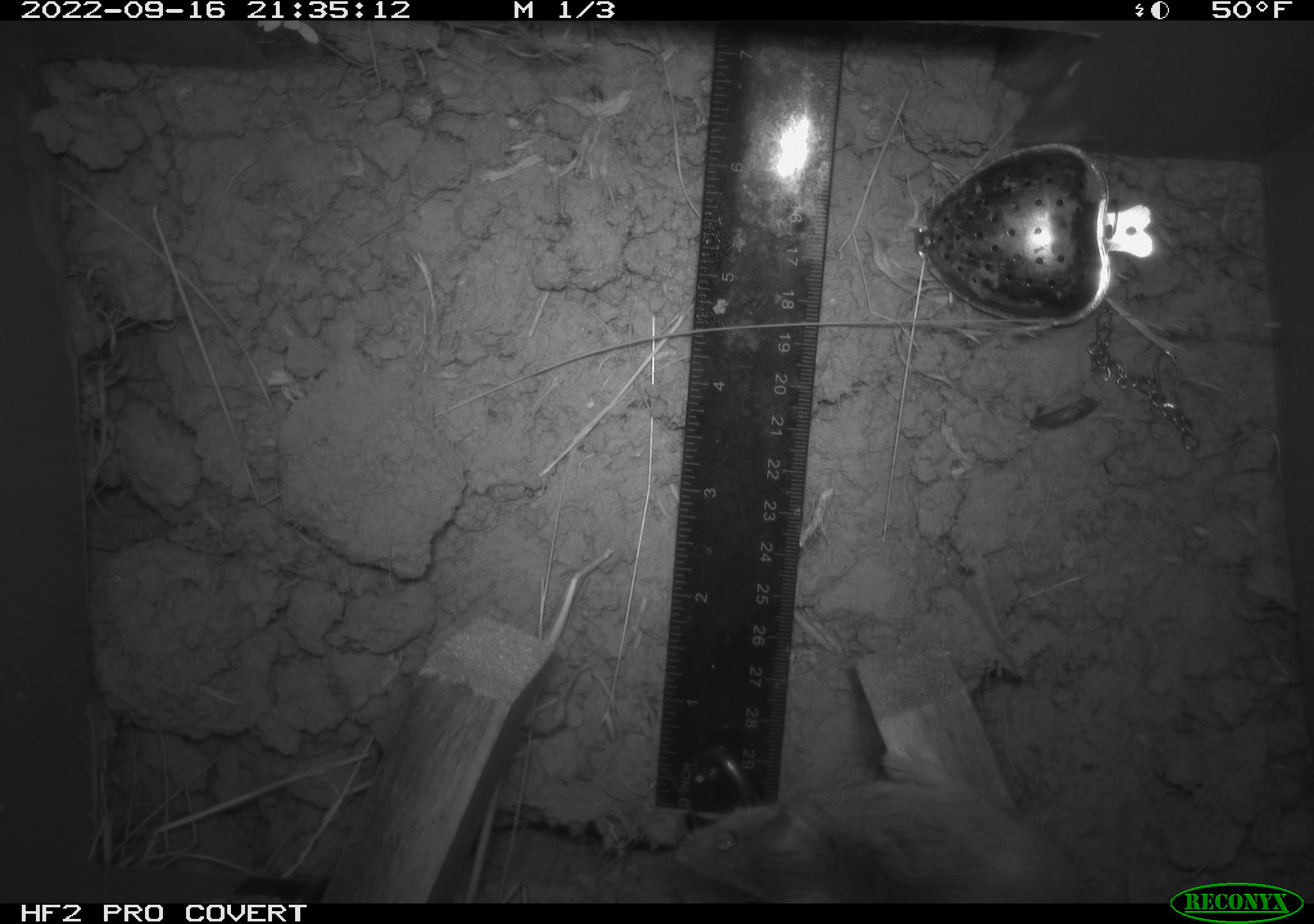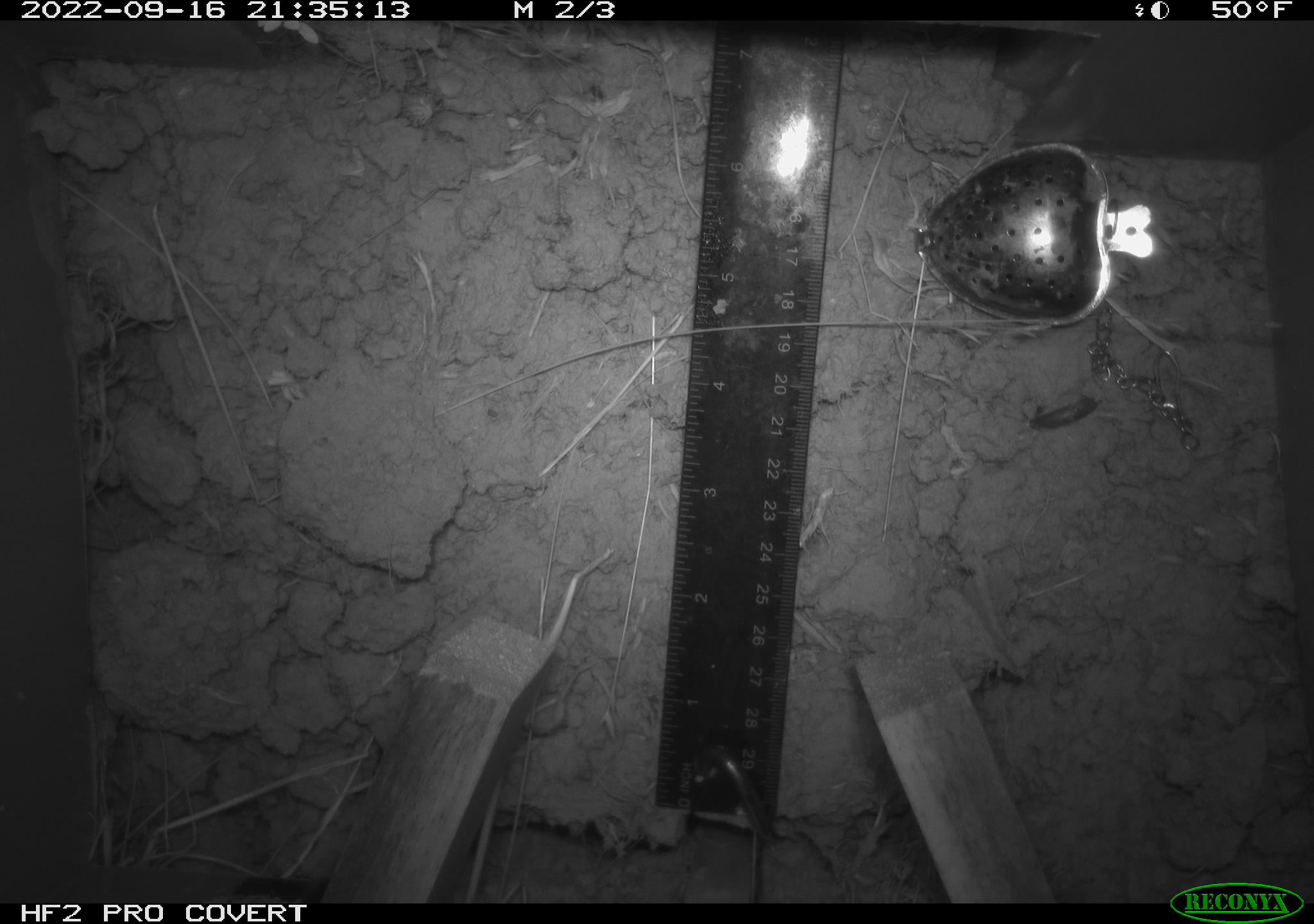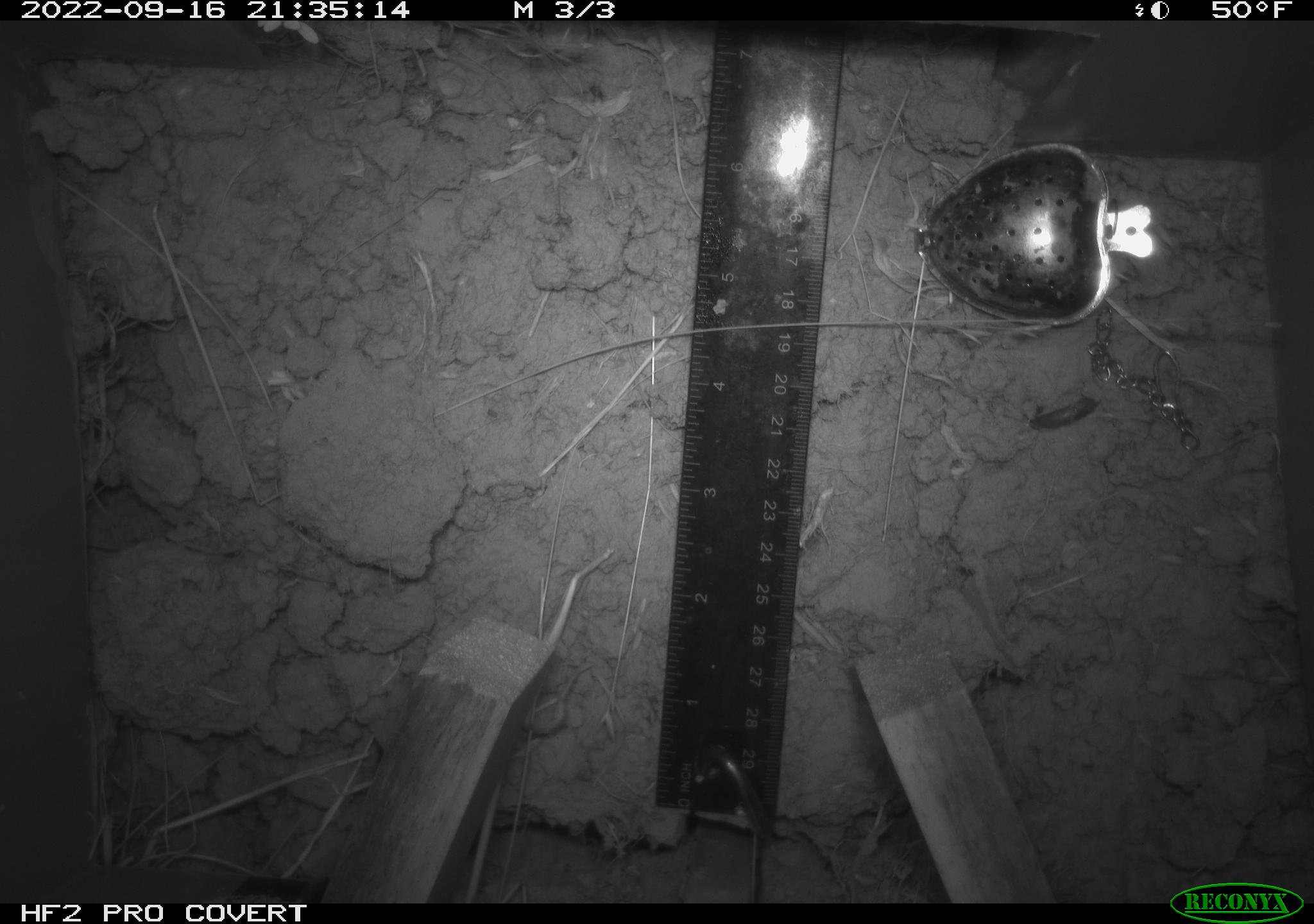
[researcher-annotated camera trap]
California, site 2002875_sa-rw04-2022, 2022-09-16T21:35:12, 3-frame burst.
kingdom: Animalia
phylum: Chordata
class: Mammalia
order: Rodentia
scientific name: Rodentia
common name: mouse species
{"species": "mouse species (Rodentia)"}